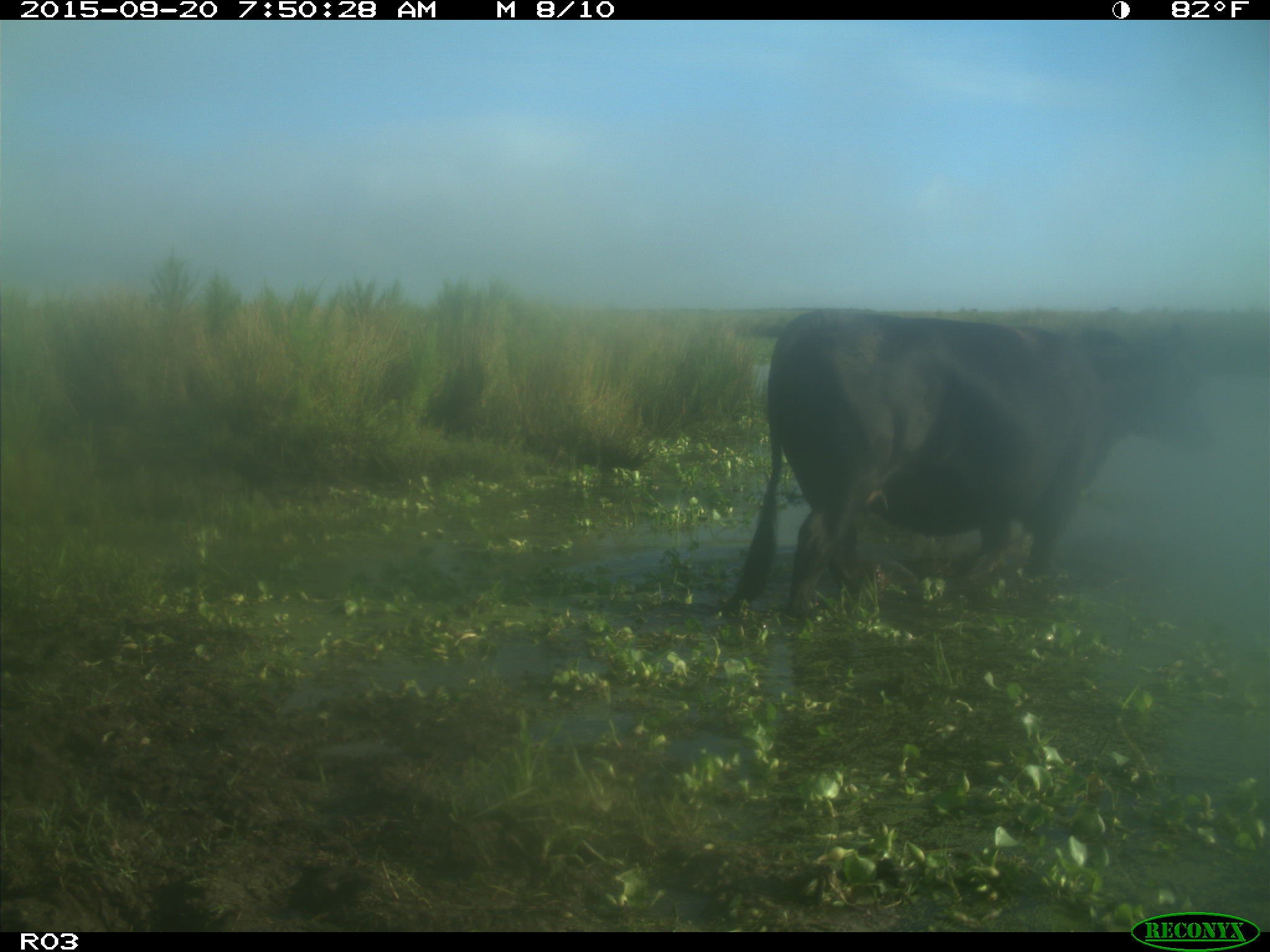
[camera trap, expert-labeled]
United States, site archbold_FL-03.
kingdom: Animalia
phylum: Chordata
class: Mammalia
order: Artiodactyla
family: Bovidae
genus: Bos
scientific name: Bos taurus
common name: domestic cow